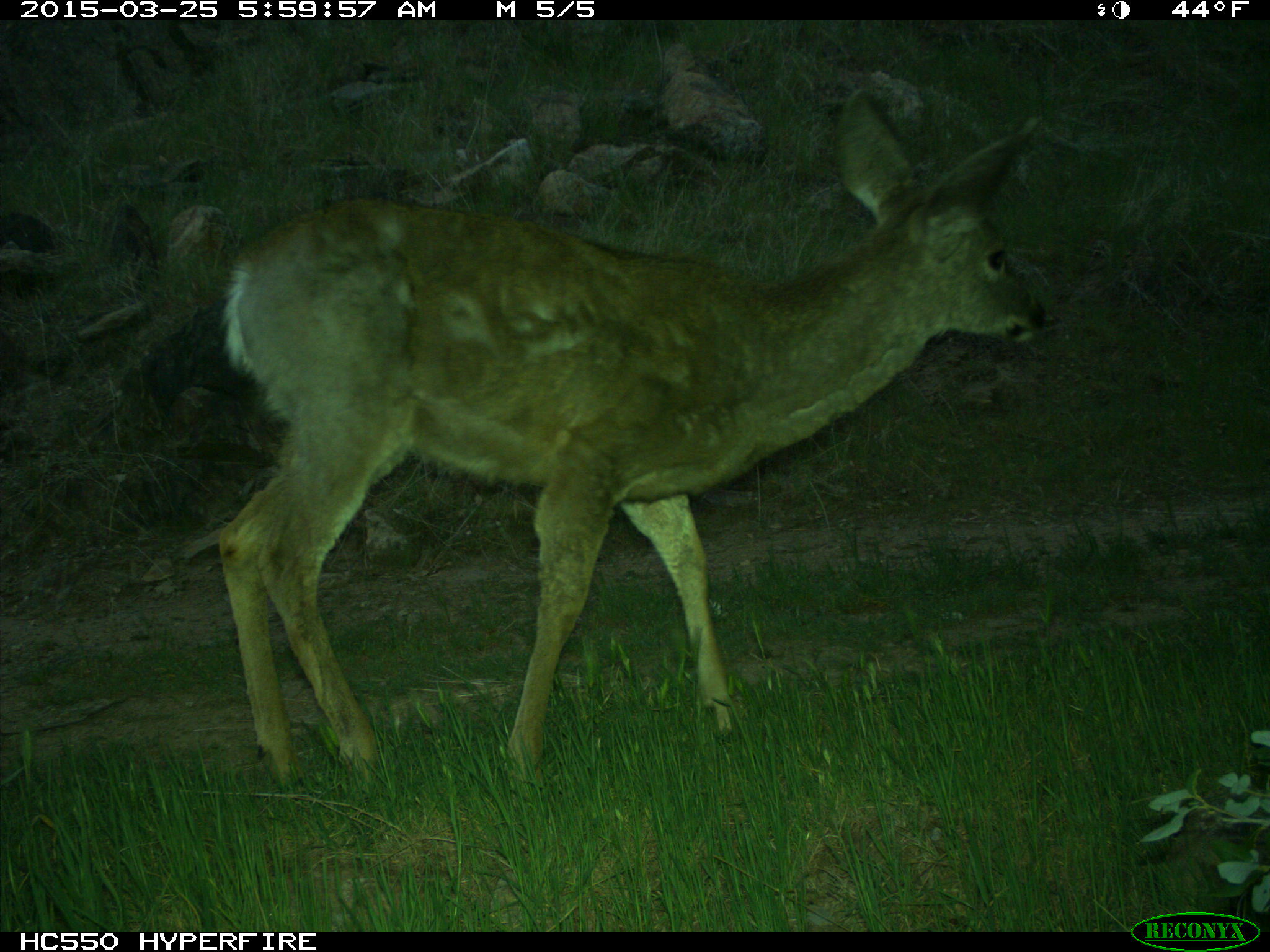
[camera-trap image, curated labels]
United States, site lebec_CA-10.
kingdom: Animalia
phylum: Chordata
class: Mammalia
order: Artiodactyla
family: Cervidae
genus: Odocoileus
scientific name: Odocoileus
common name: deer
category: unidentified deer